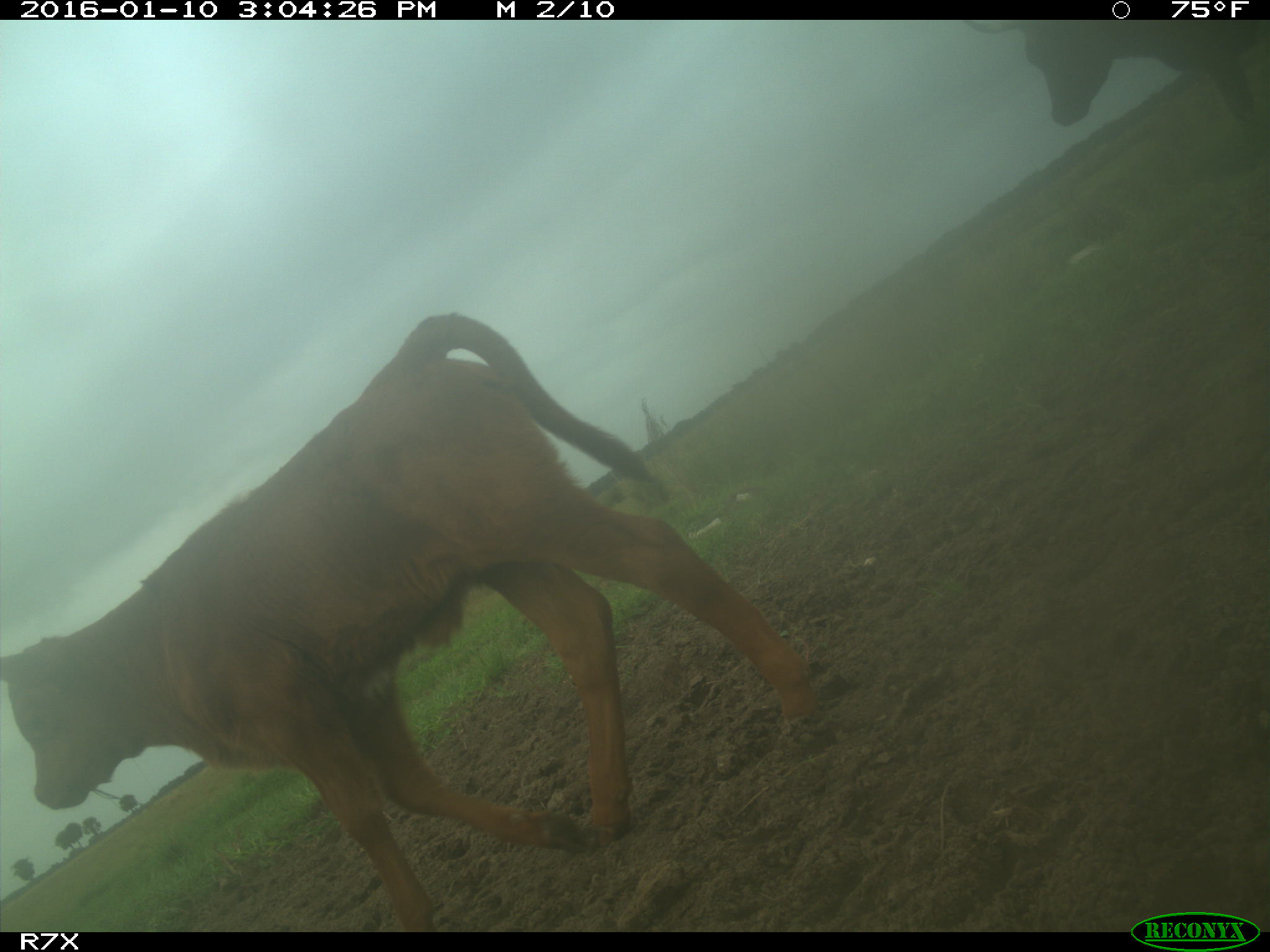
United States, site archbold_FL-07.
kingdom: Animalia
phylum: Chordata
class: Mammalia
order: Artiodactyla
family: Bovidae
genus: Bos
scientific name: Bos taurus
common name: domestic cow